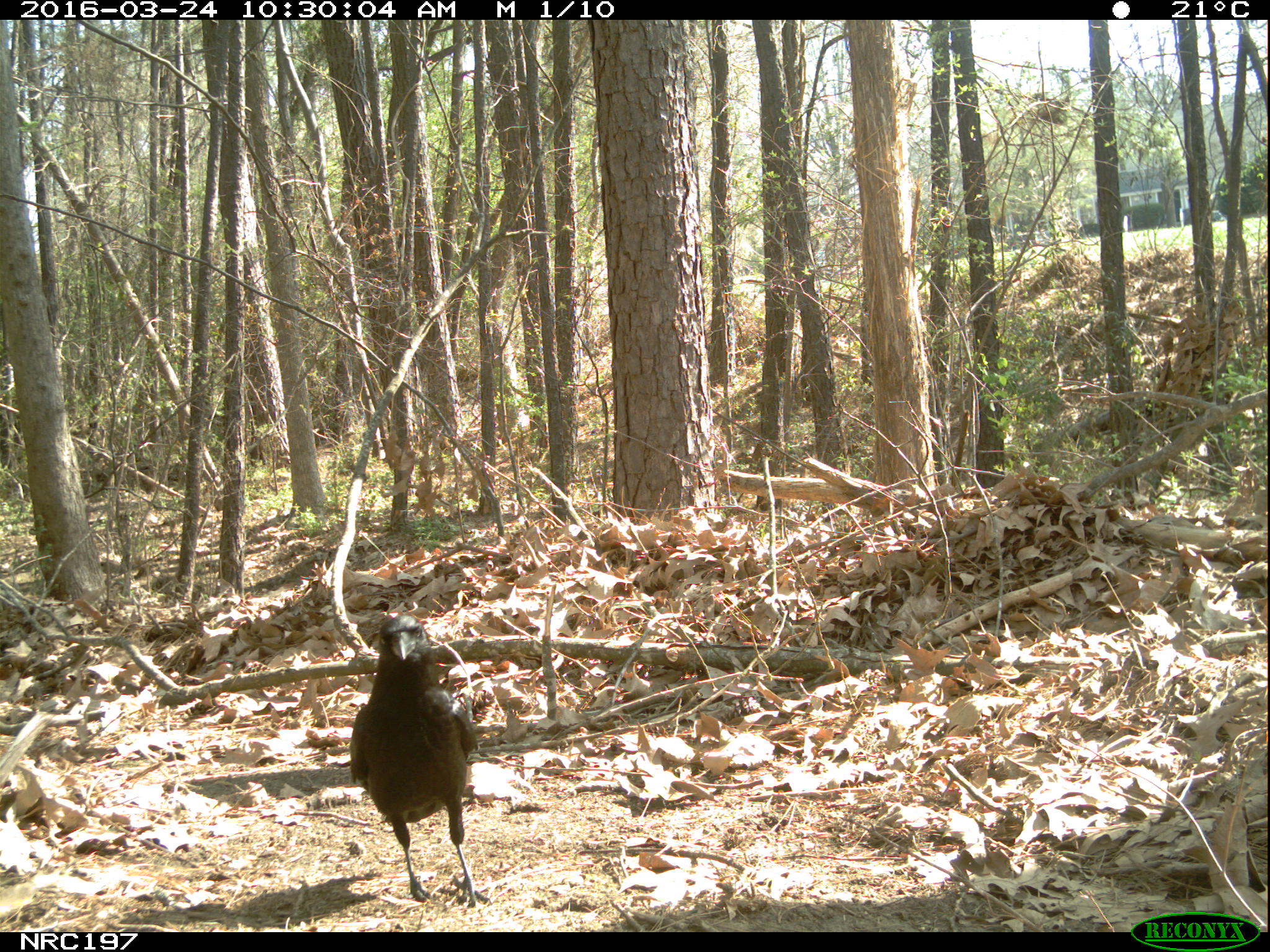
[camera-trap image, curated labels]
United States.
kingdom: Animalia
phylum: Chordata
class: Aves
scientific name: Aves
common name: bird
Bird (Aves).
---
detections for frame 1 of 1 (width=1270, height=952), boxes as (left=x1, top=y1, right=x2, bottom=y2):
Bird: (left=344, top=605, right=487, bottom=908)